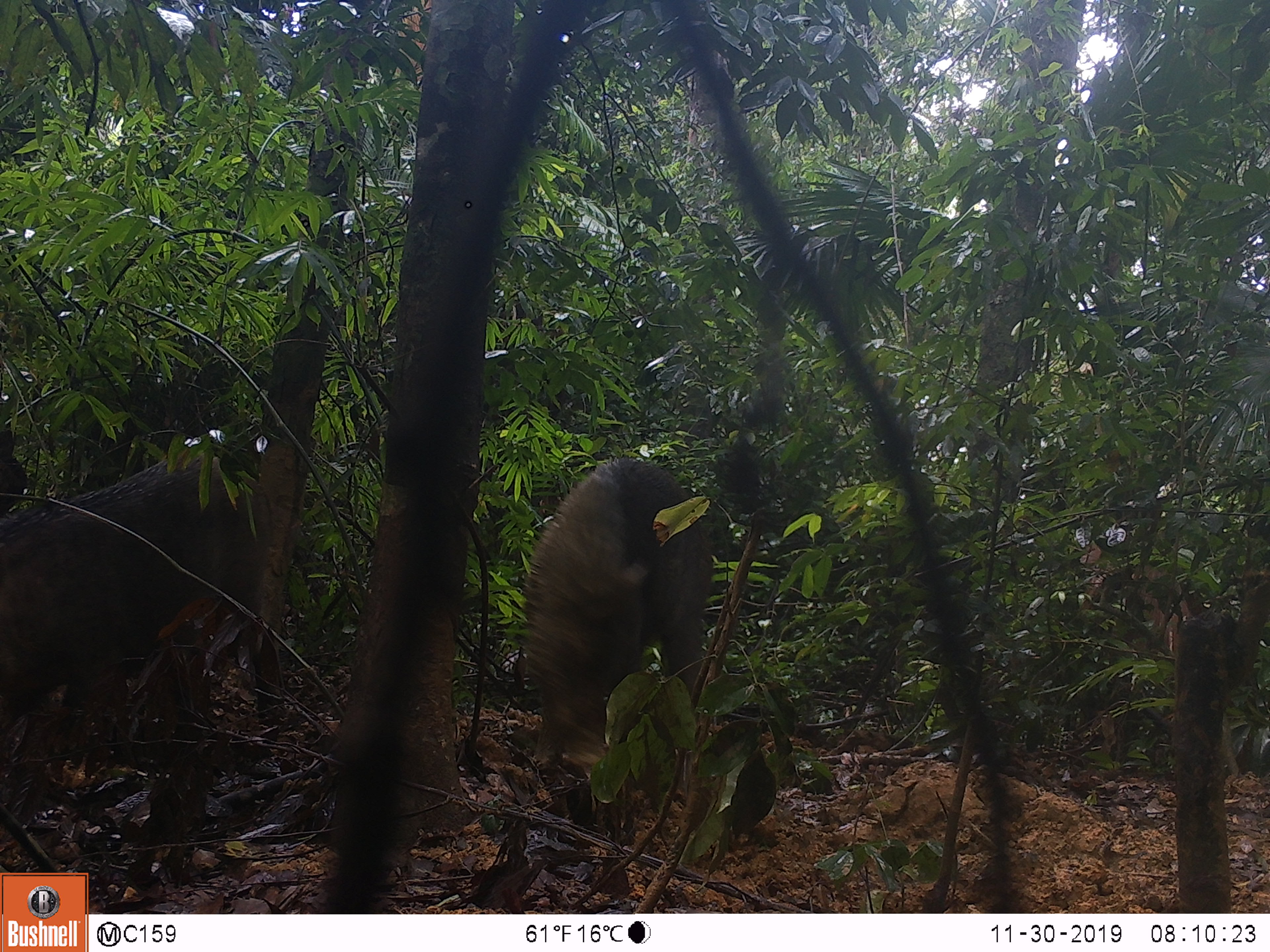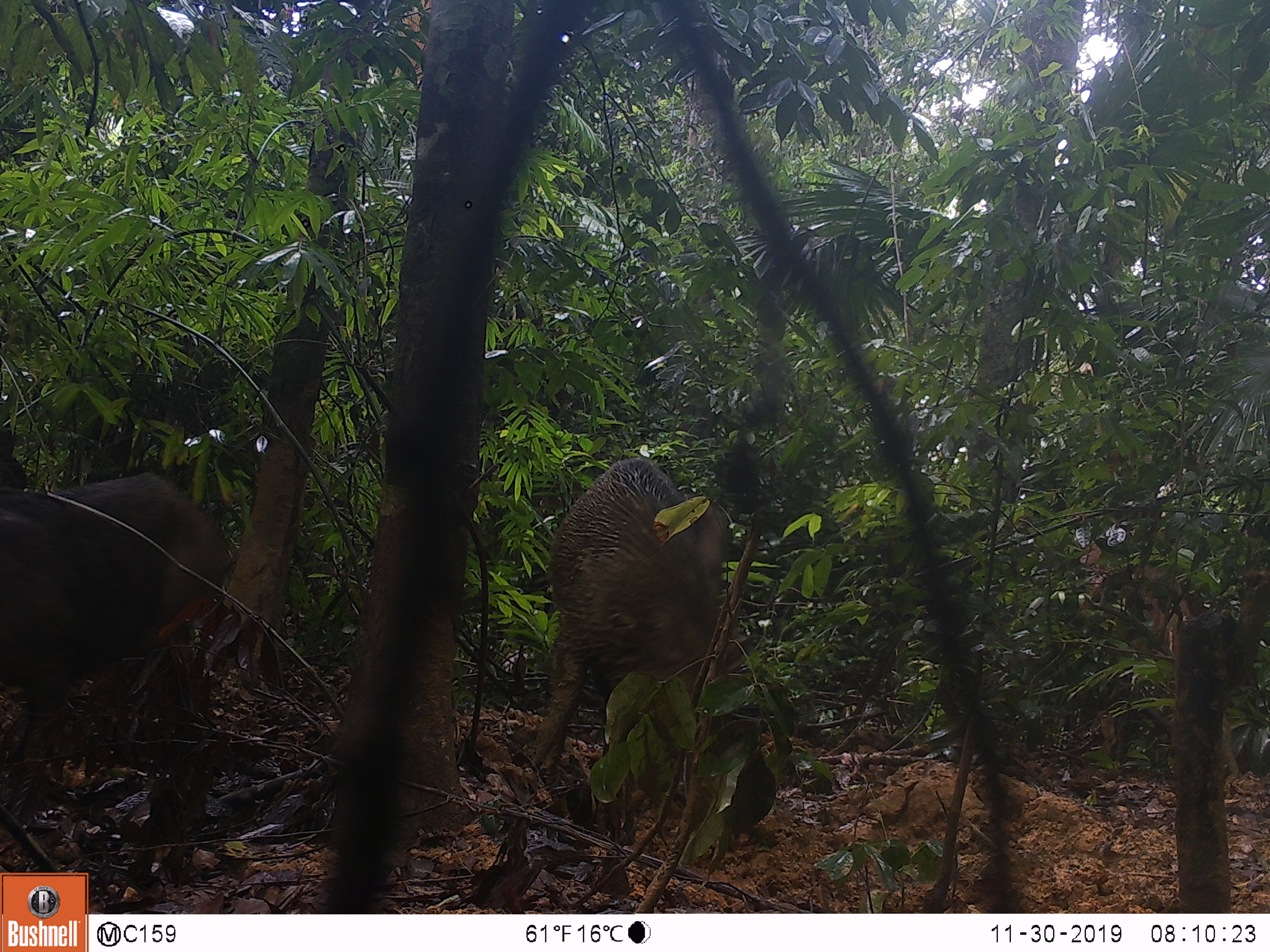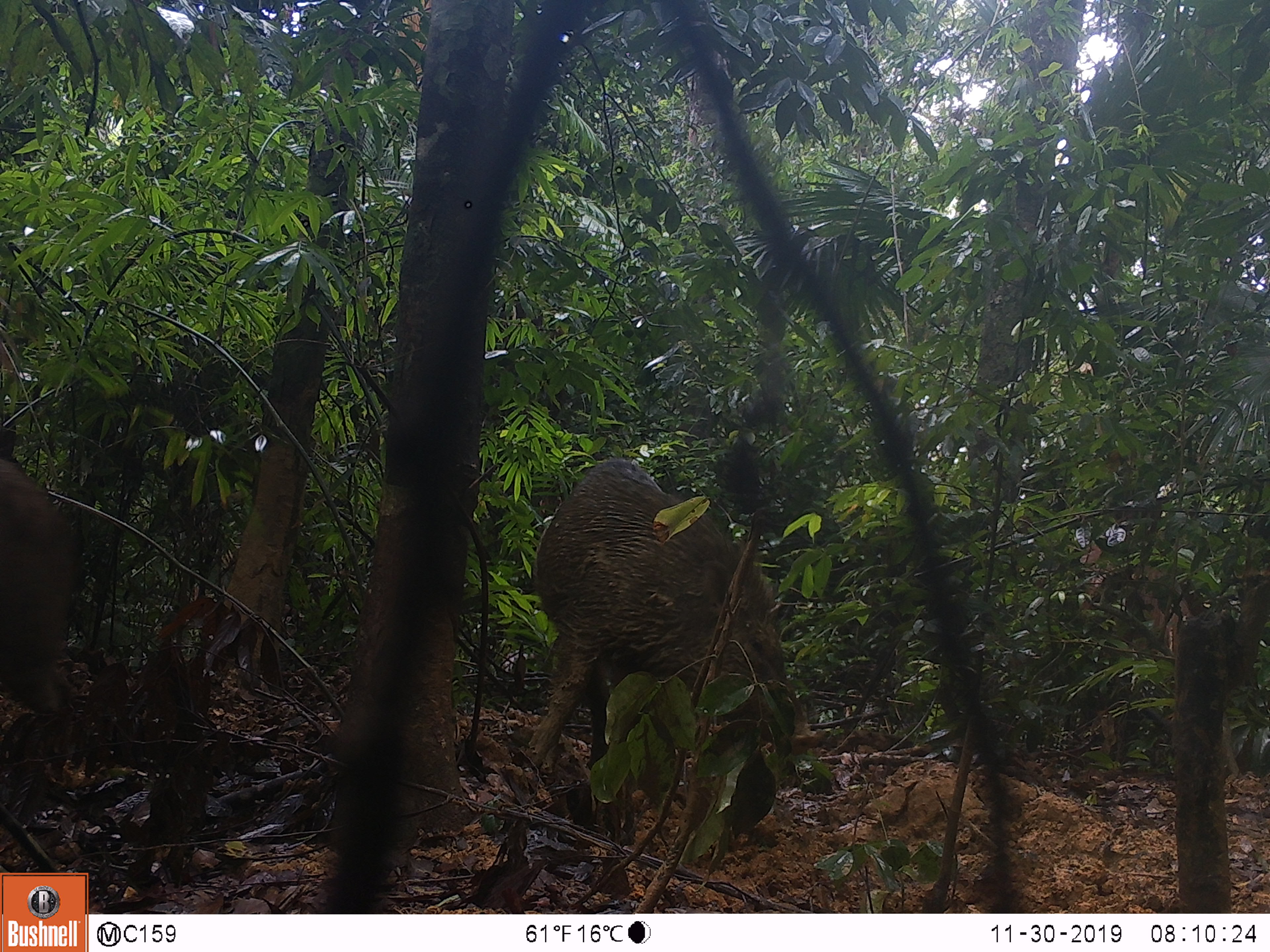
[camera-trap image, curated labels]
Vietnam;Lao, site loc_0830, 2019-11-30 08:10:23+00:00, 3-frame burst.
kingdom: Animalia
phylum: Chordata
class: Mammalia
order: Artiodactyla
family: Suidae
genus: Sus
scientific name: Sus scrofa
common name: eurasian wild pig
Eurasian wild pig (Sus scrofa). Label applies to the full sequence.